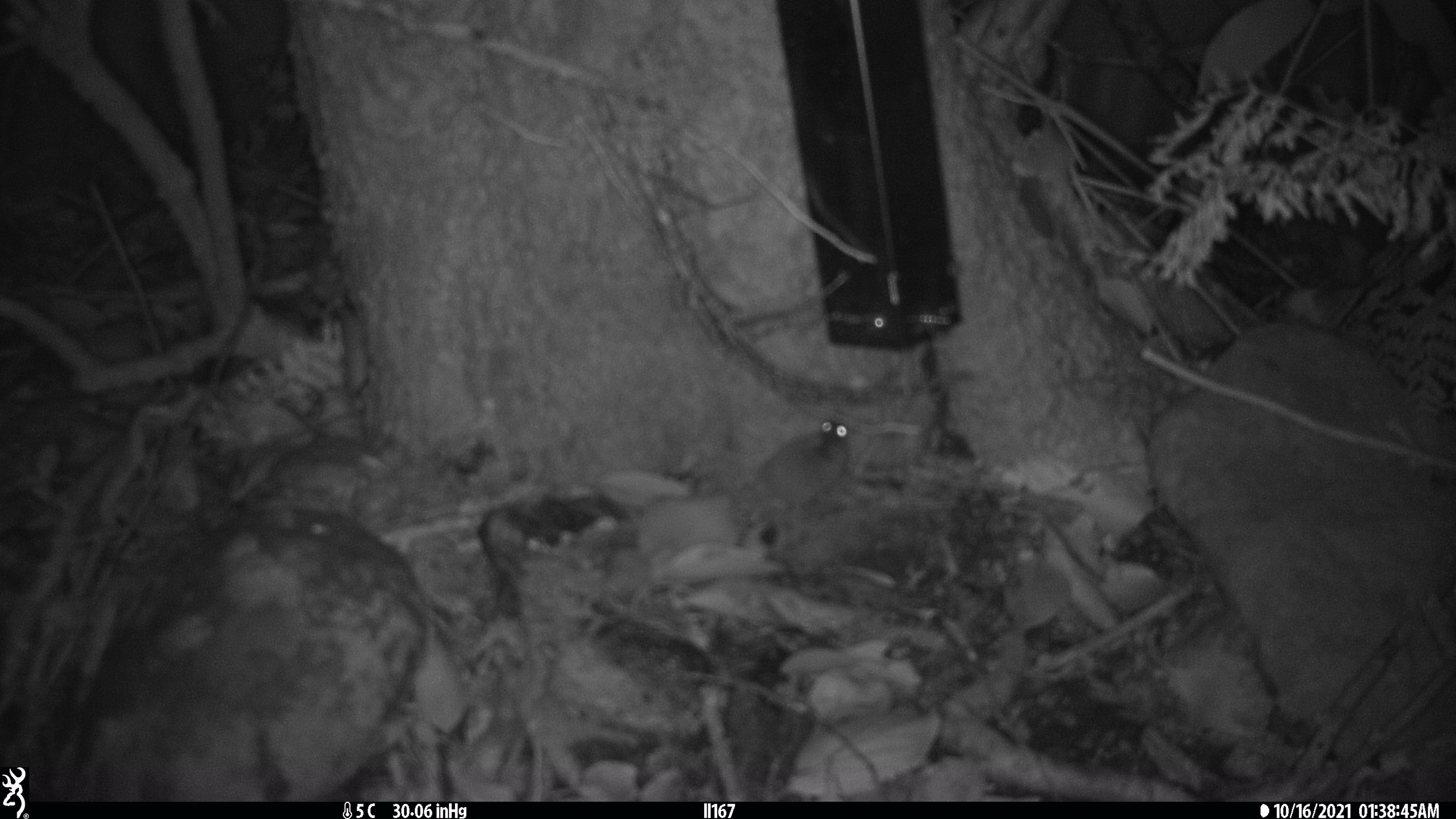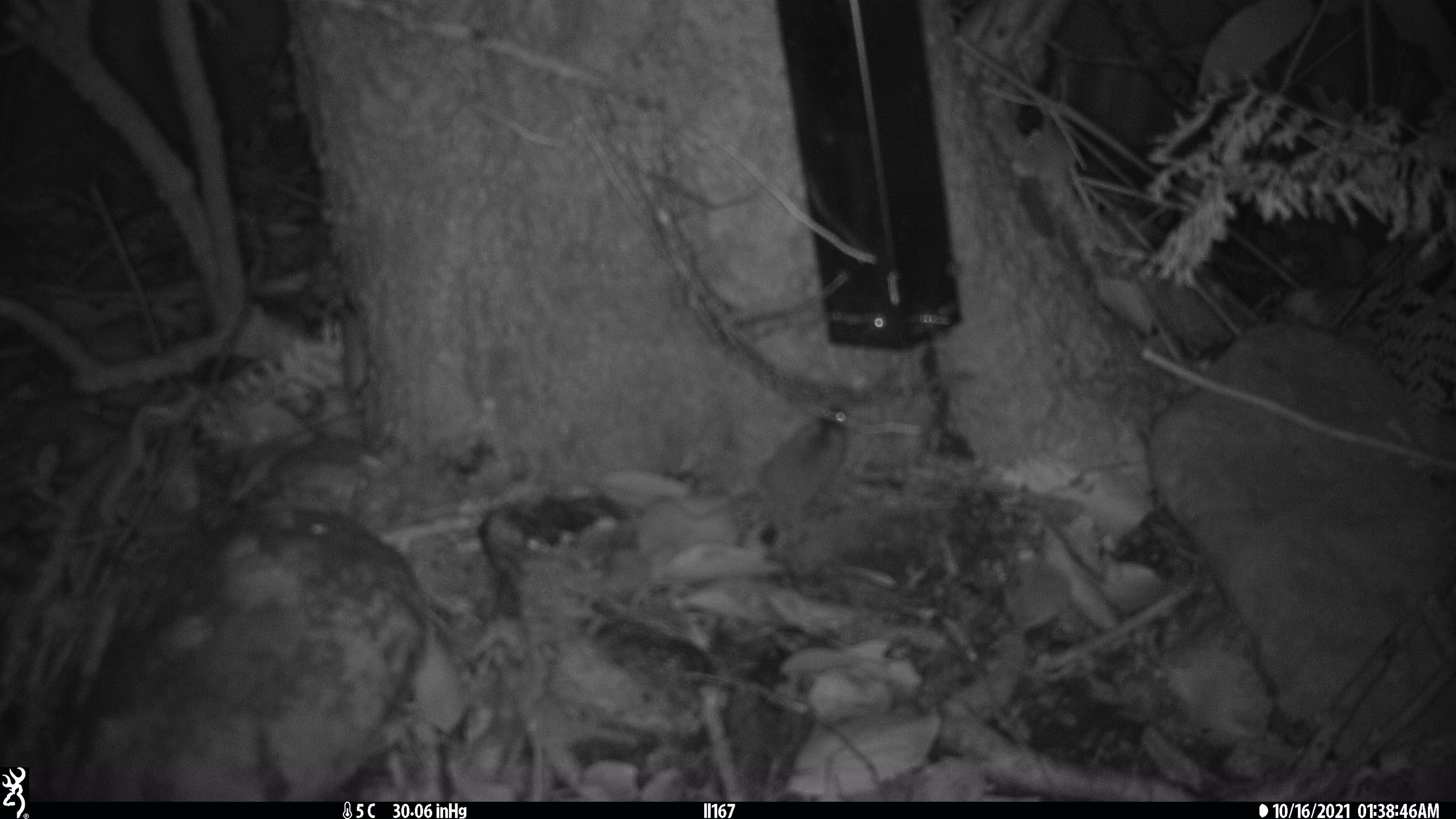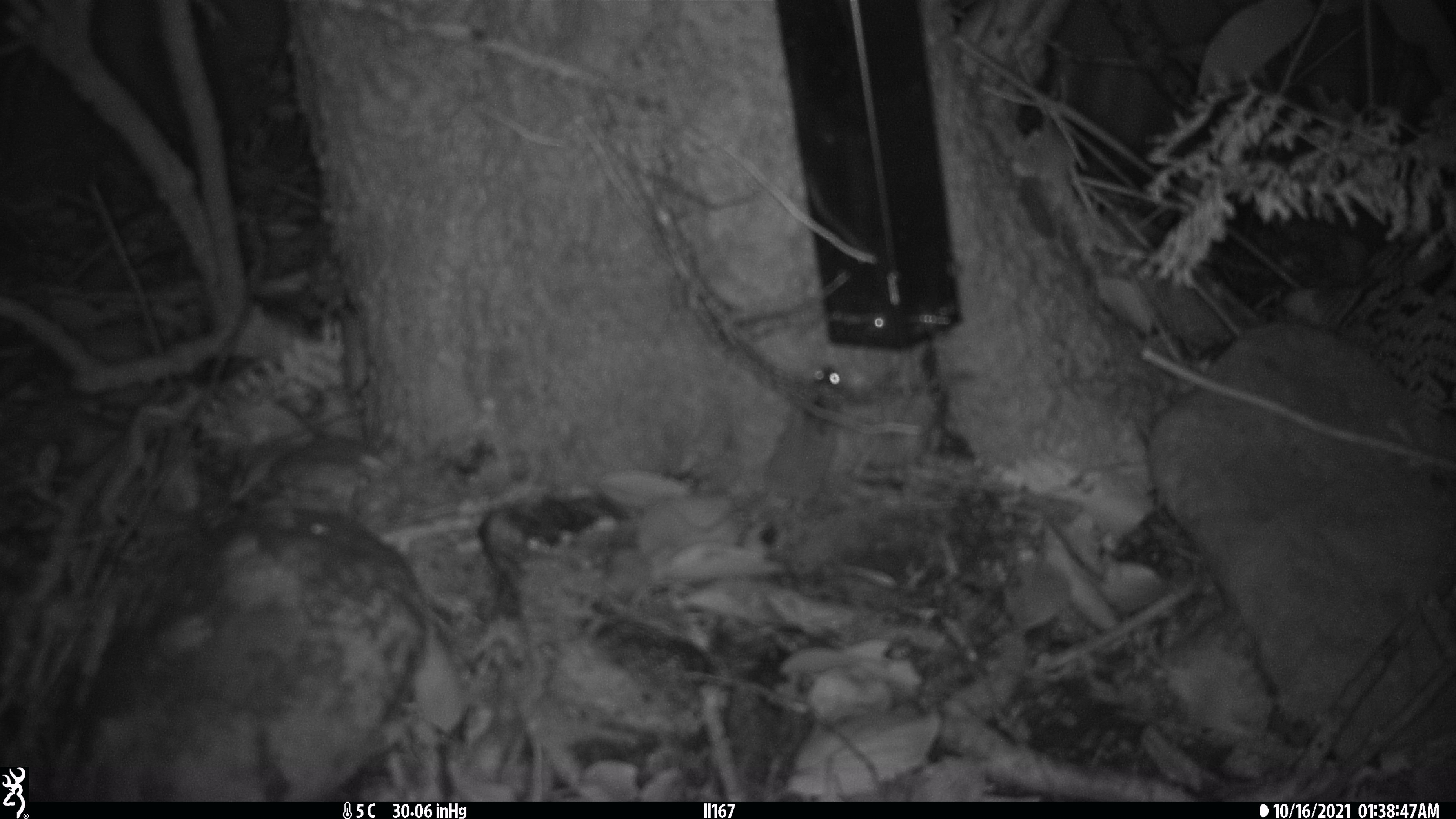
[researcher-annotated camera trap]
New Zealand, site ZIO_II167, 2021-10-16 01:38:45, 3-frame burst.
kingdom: Animalia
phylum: Chordata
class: Mammalia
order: Rodentia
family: Muridae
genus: Mus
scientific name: Mus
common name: mouse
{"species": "mouse (Mus)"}